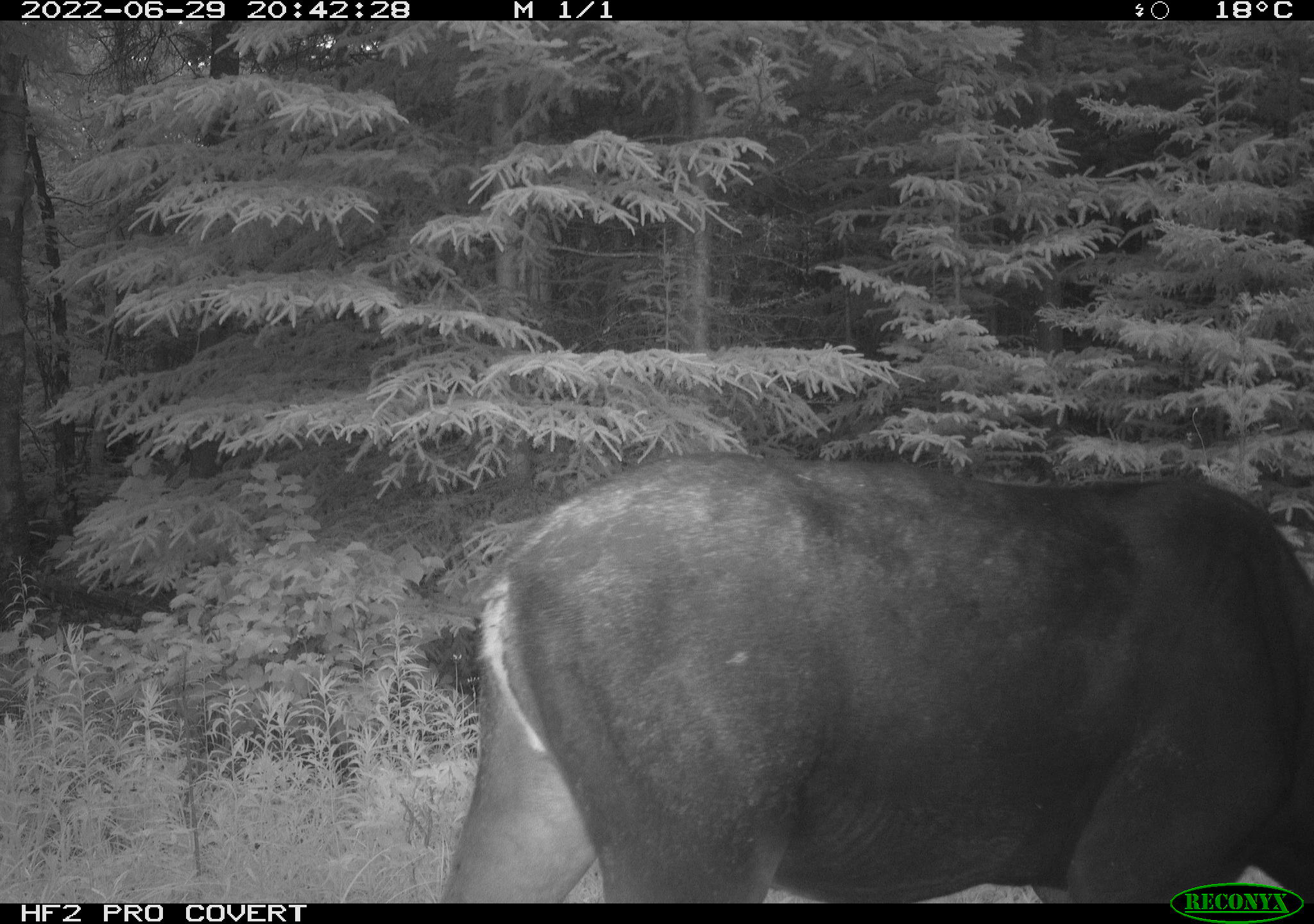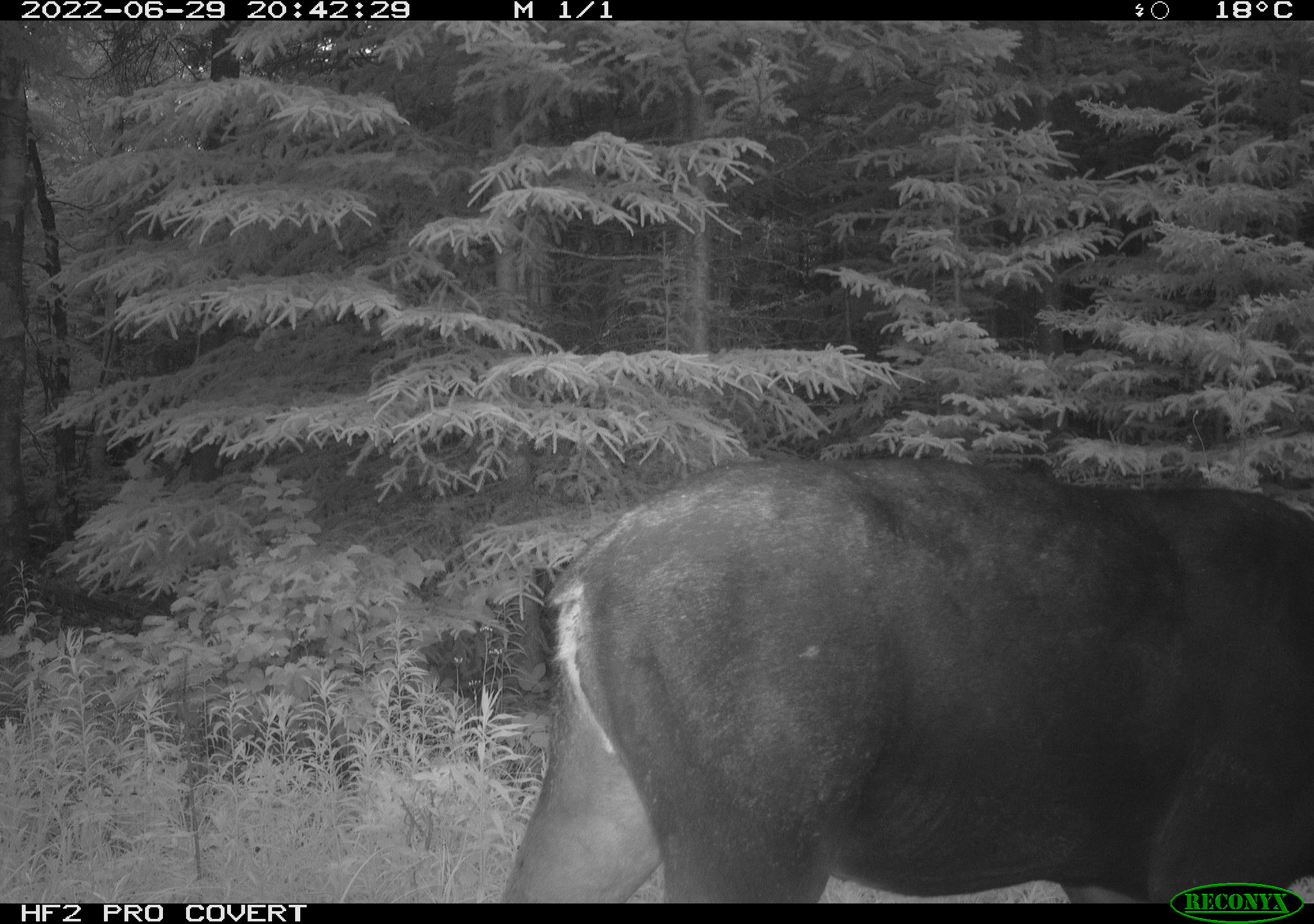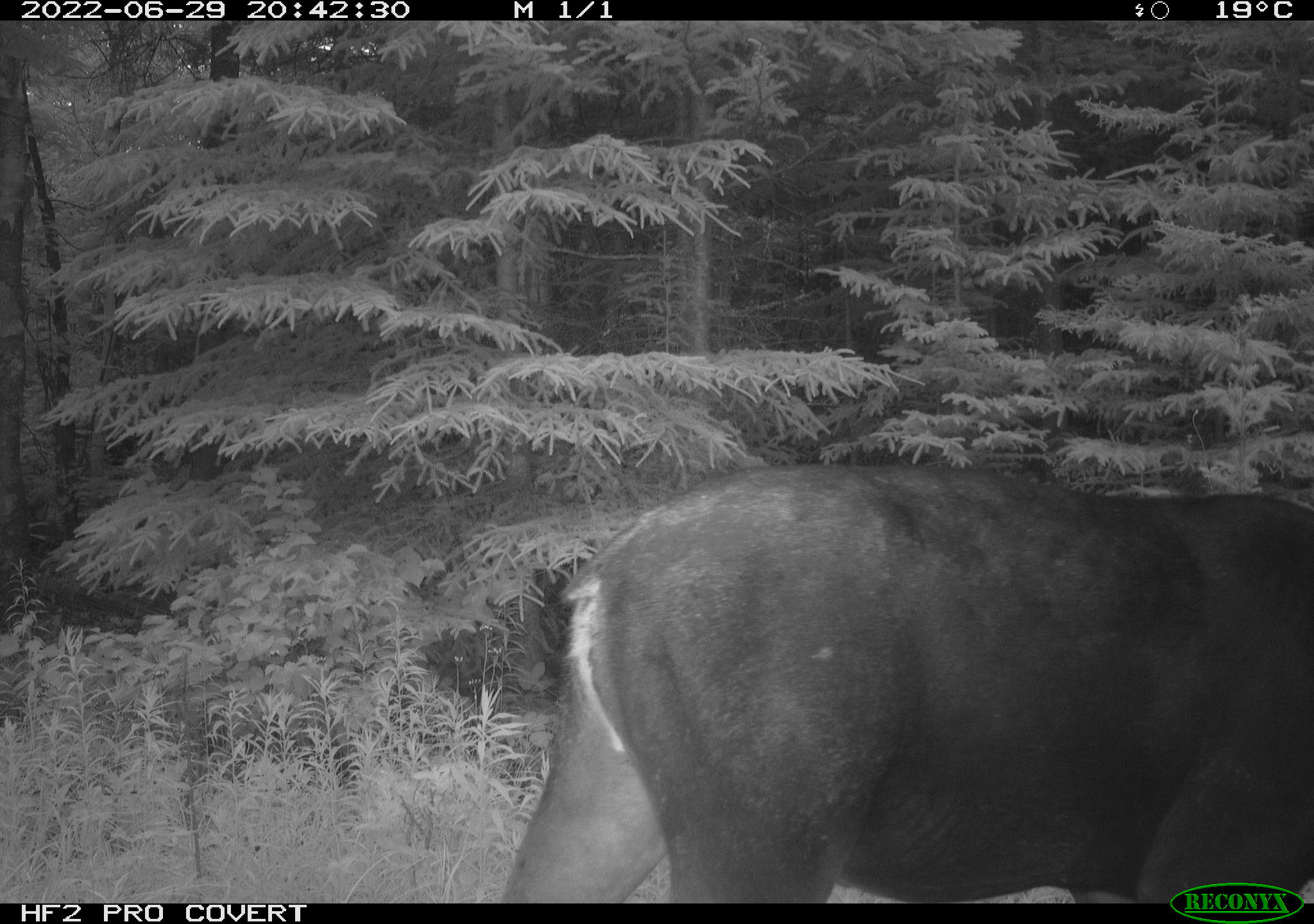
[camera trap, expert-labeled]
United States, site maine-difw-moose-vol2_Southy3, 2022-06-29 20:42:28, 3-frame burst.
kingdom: Animalia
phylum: Chordata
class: Mammalia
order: Artiodactyla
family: Cervidae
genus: Alces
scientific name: Alces alces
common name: moose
Moose (Alces alces).